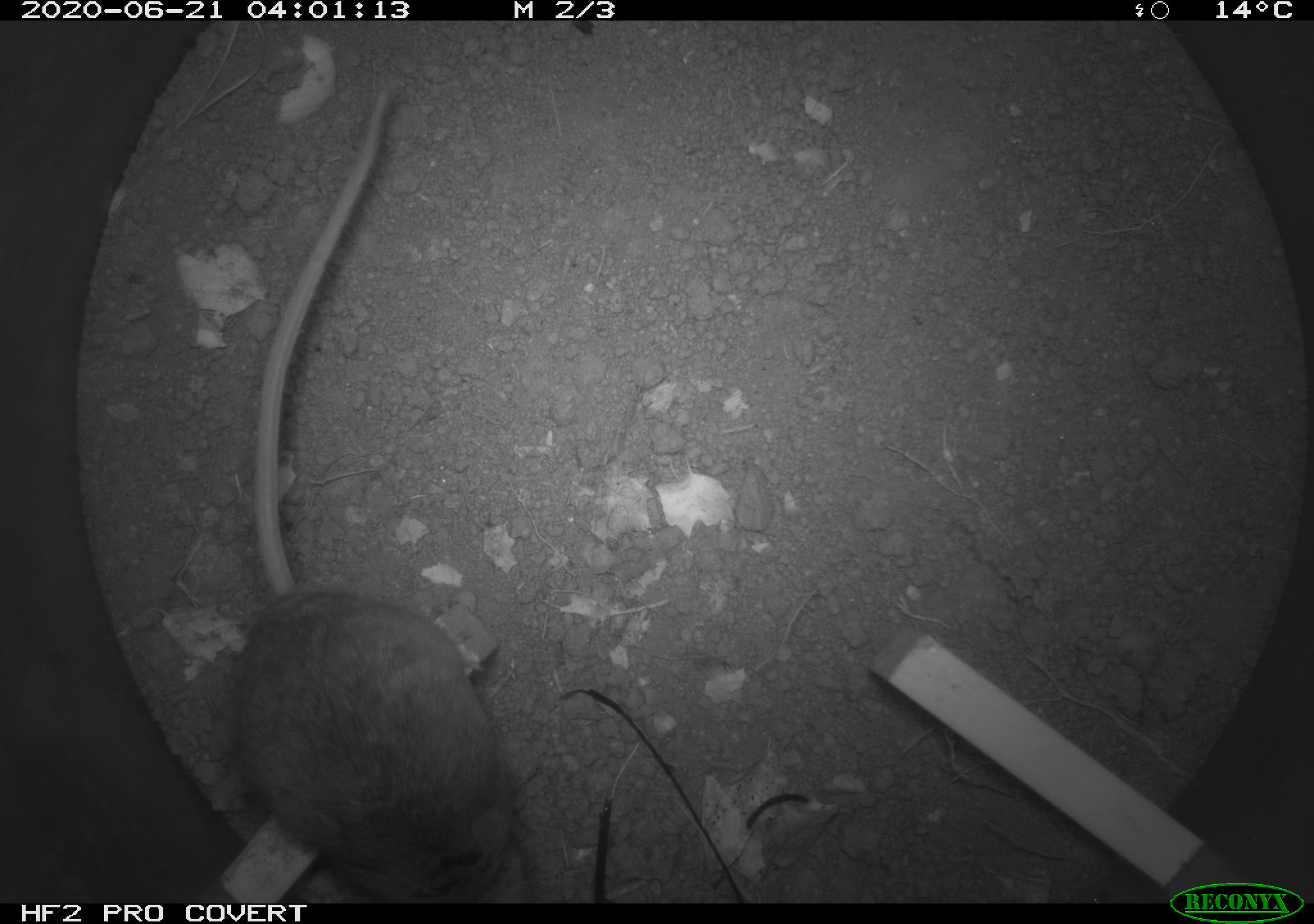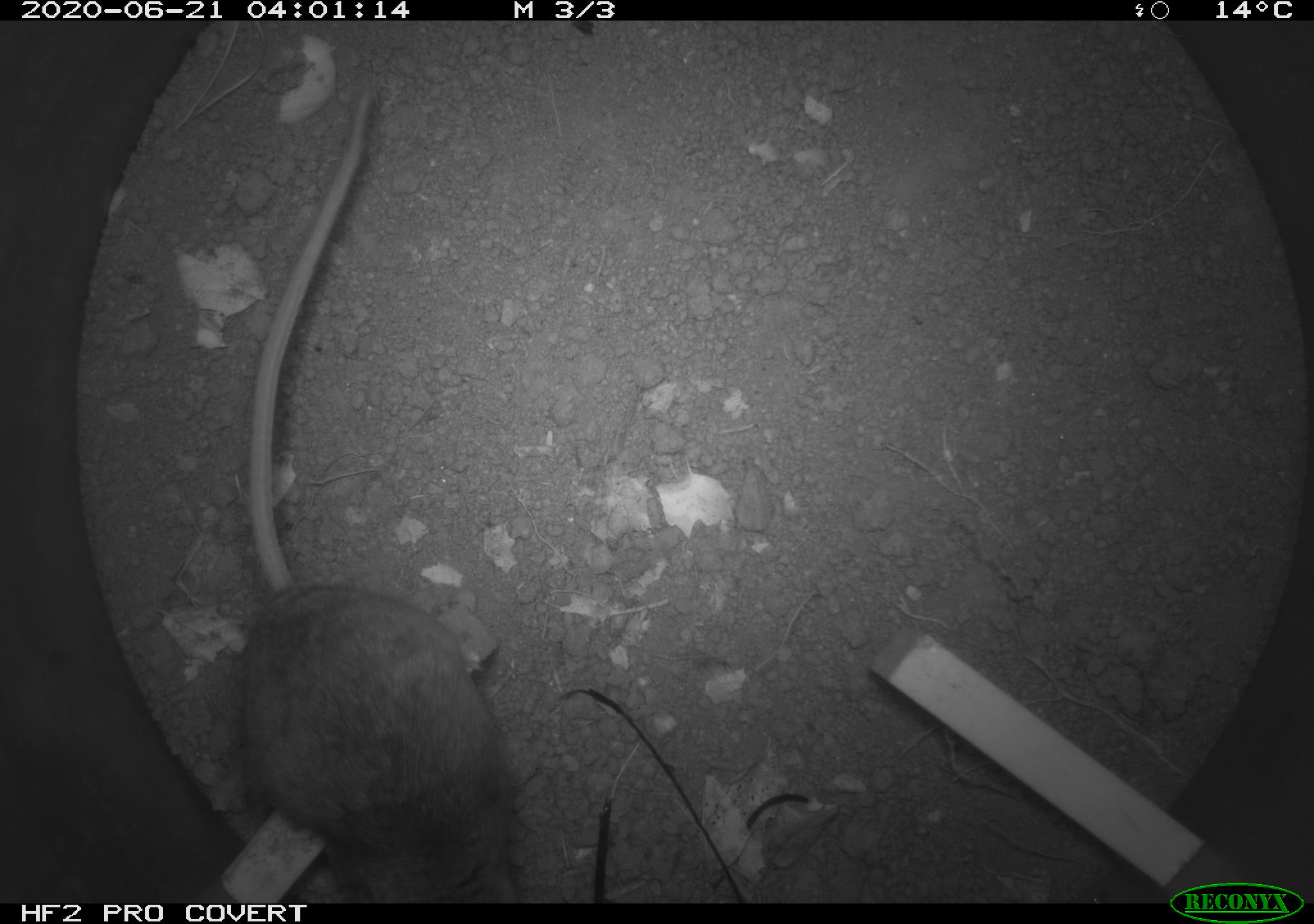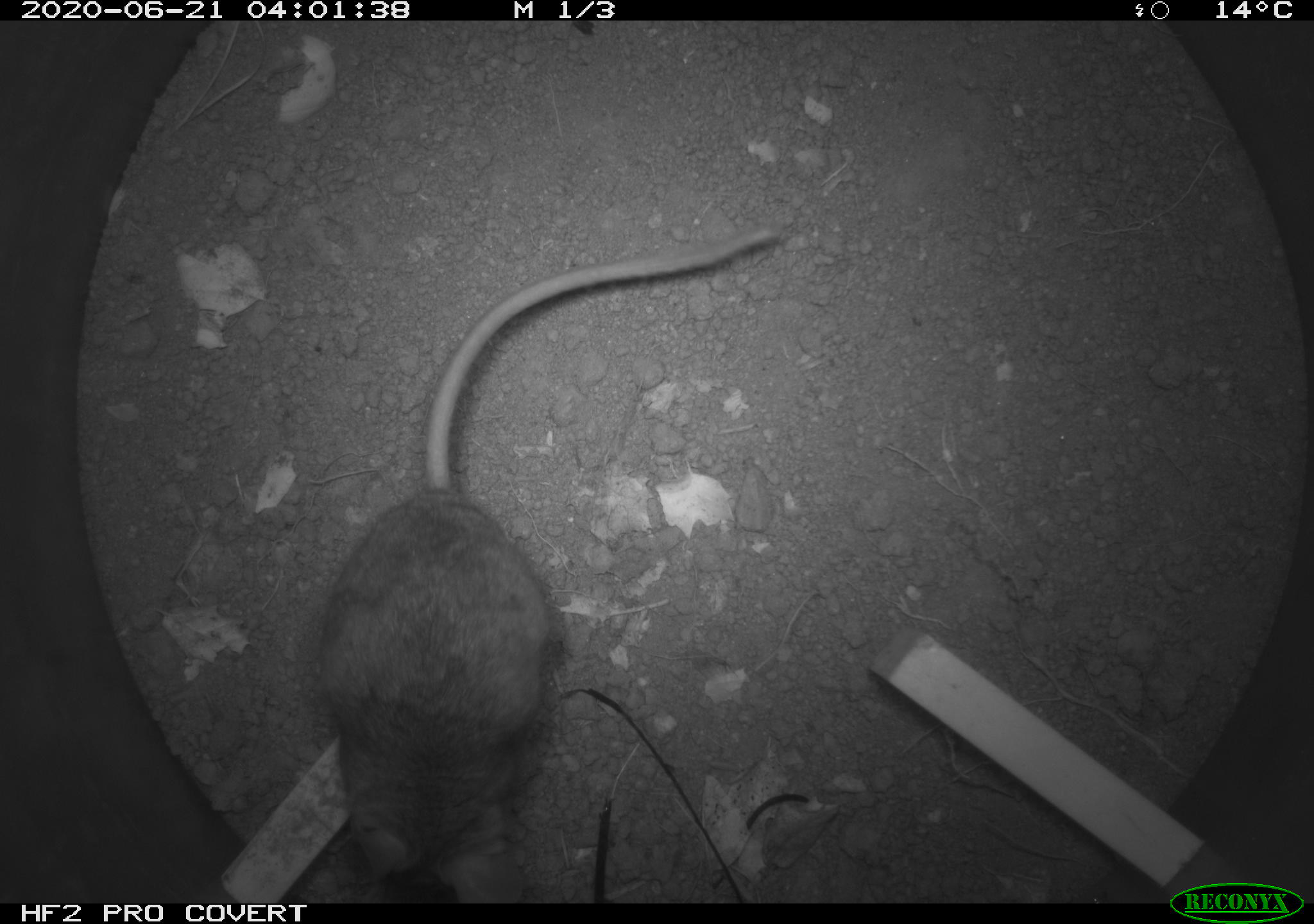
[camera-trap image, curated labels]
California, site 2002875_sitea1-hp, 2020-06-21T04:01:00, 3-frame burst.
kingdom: Animalia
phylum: Chordata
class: Mammalia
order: Rodentia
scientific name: Rodentia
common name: mouse species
Mouse species (Rodentia).